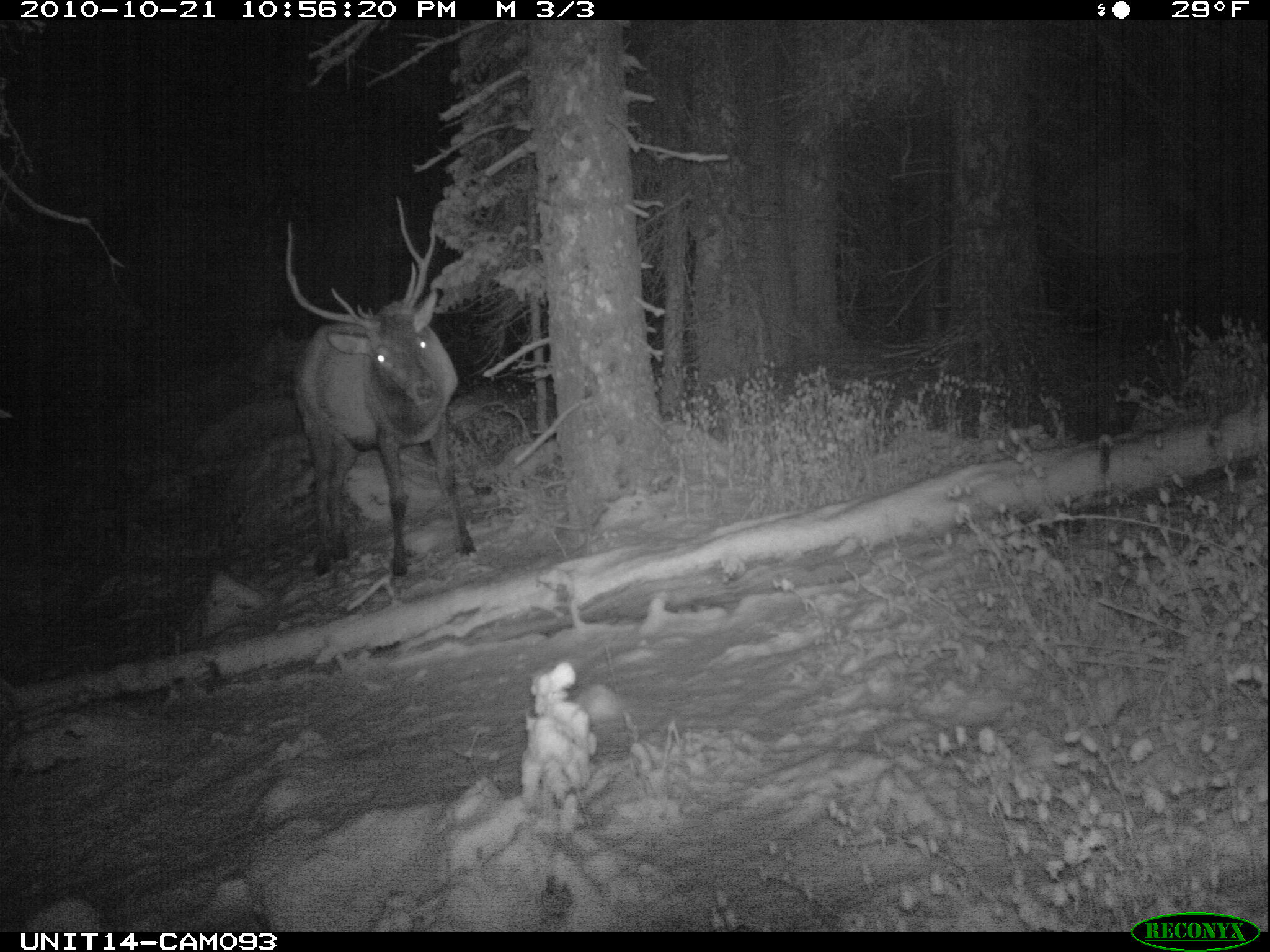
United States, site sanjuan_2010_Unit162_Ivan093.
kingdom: Animalia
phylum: Chordata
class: Mammalia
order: Artiodactyla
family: Cervidae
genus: Cervus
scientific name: Cervus elaphus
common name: red deer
Cervus elaphus (red deer).